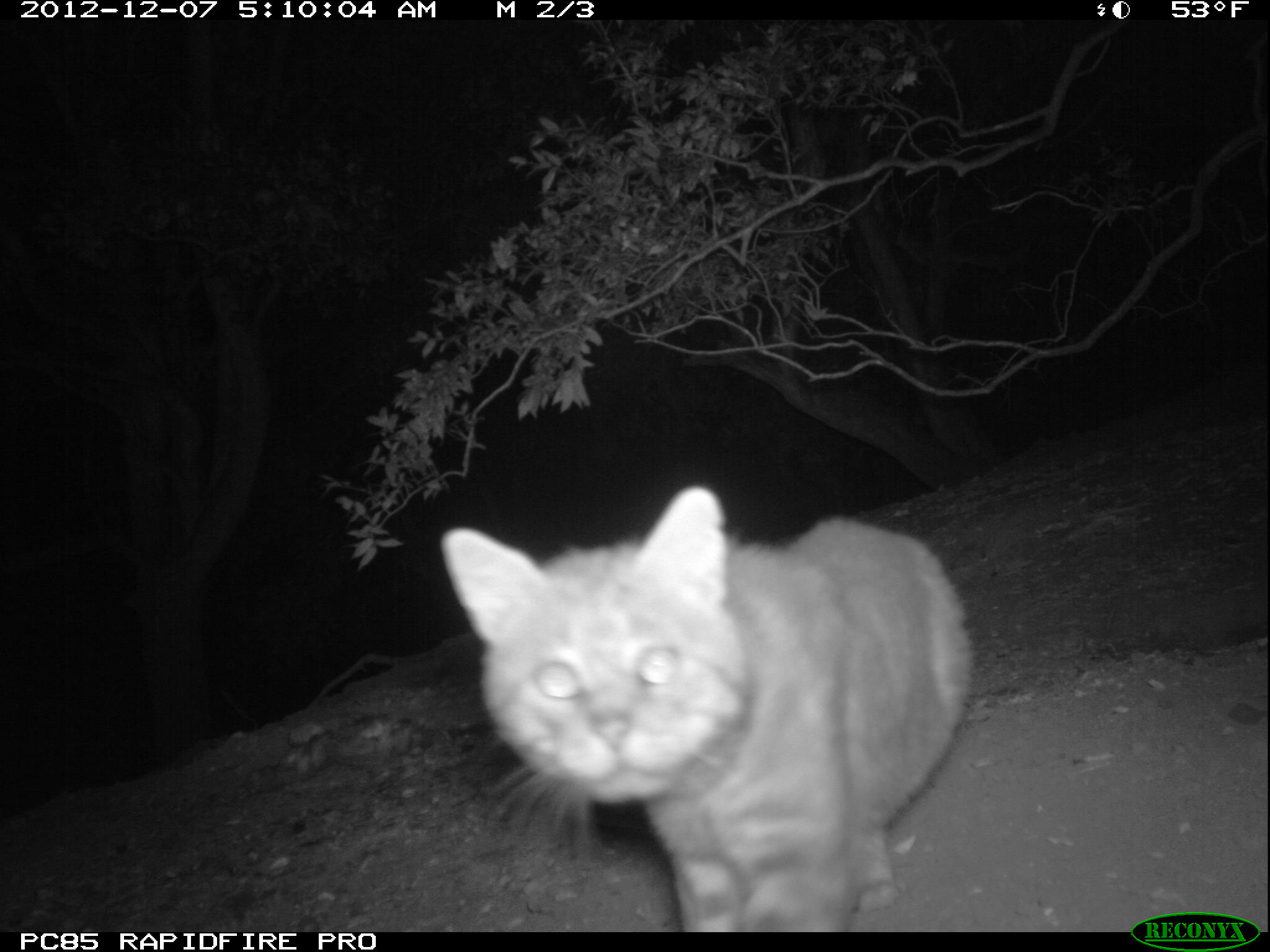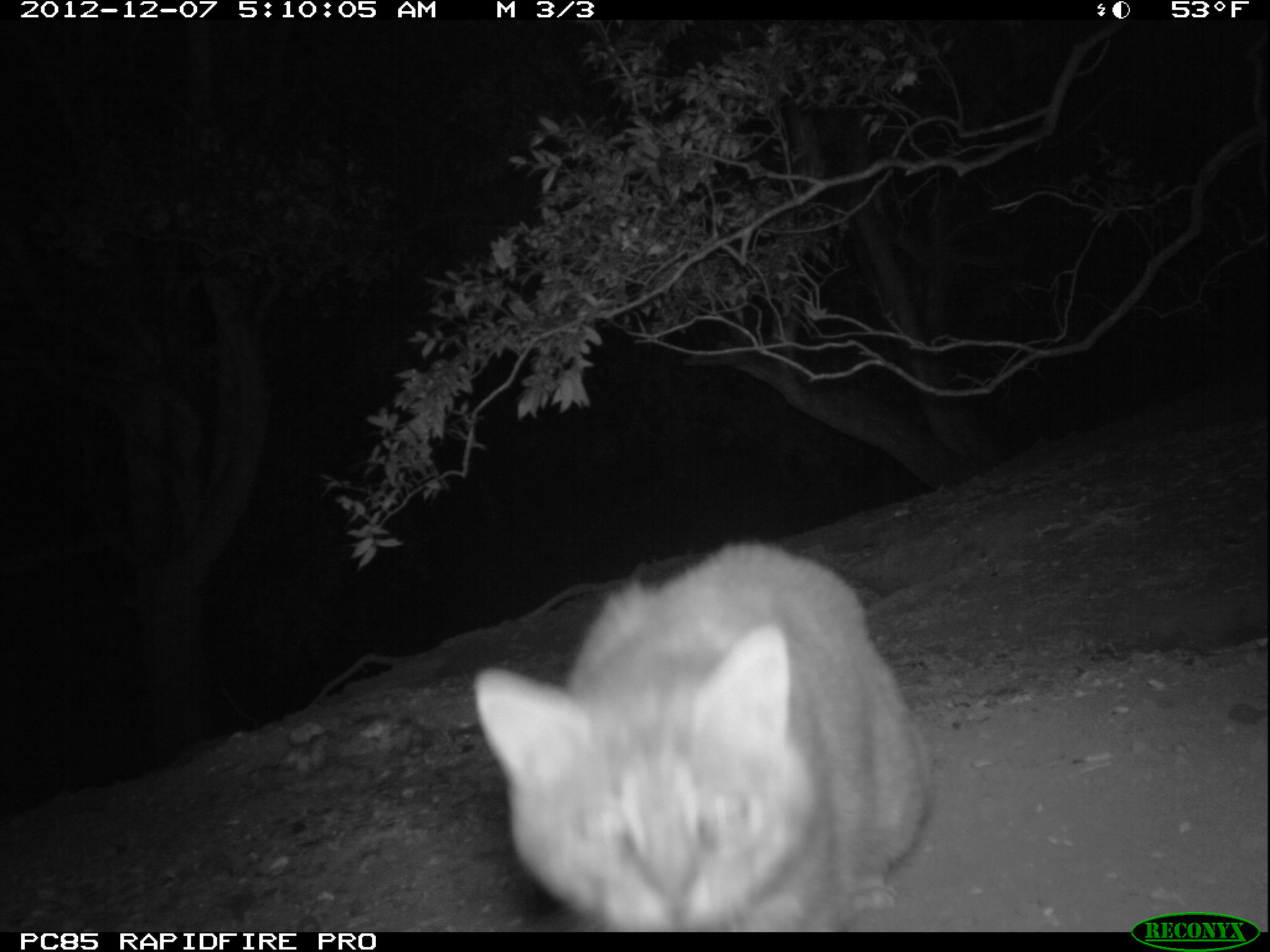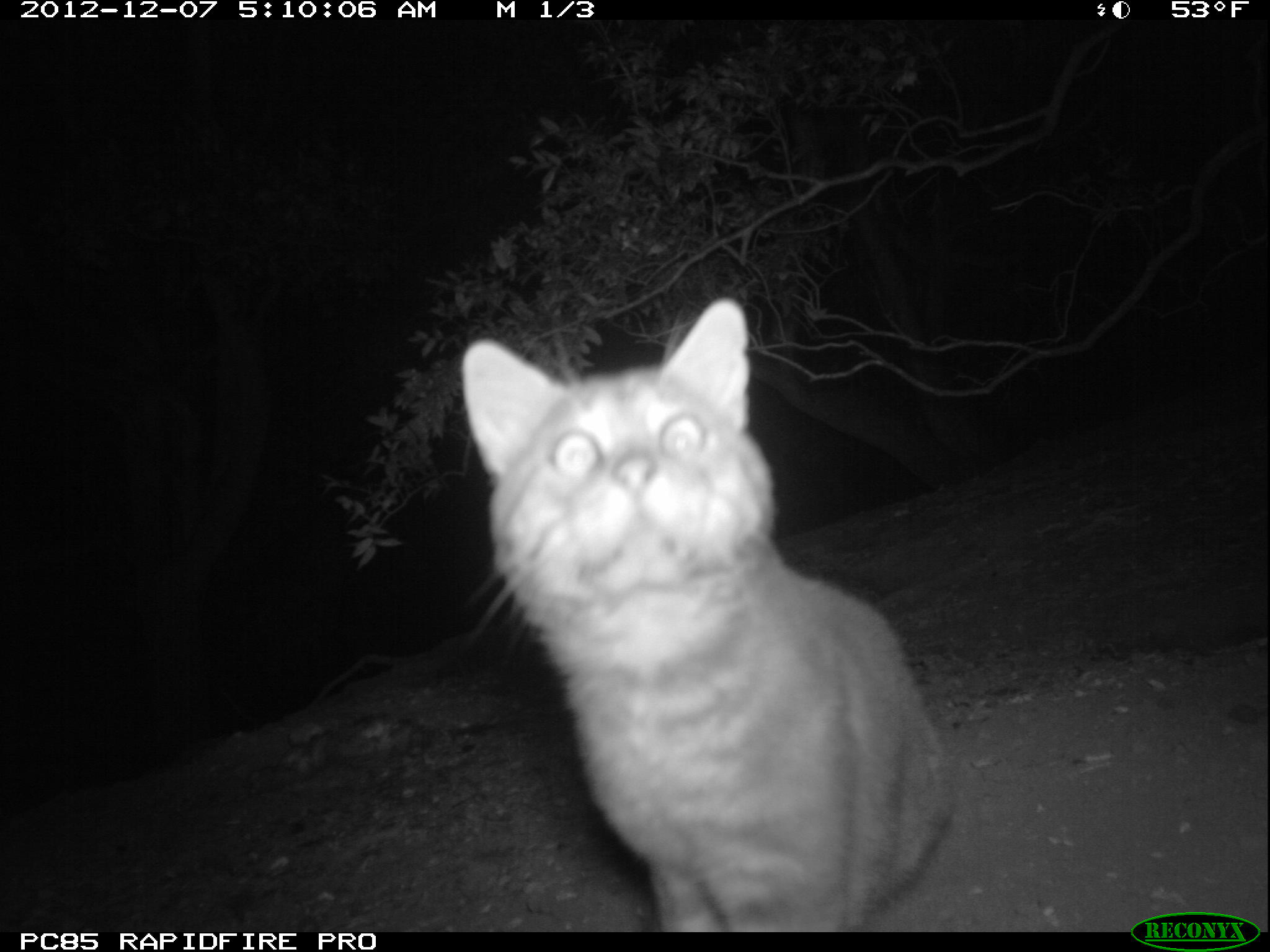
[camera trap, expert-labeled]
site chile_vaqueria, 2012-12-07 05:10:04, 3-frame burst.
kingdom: Animalia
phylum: Chordata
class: Mammalia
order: Carnivora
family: Felidae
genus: Felis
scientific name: Felis catus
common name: cat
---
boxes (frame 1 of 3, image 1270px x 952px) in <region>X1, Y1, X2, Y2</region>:
cat: <region>433, 492, 967, 933</region>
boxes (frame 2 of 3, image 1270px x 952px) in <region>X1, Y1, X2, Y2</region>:
cat: <region>466, 539, 934, 930</region>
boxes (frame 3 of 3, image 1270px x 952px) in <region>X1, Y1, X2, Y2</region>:
cat: <region>452, 299, 951, 930</region>